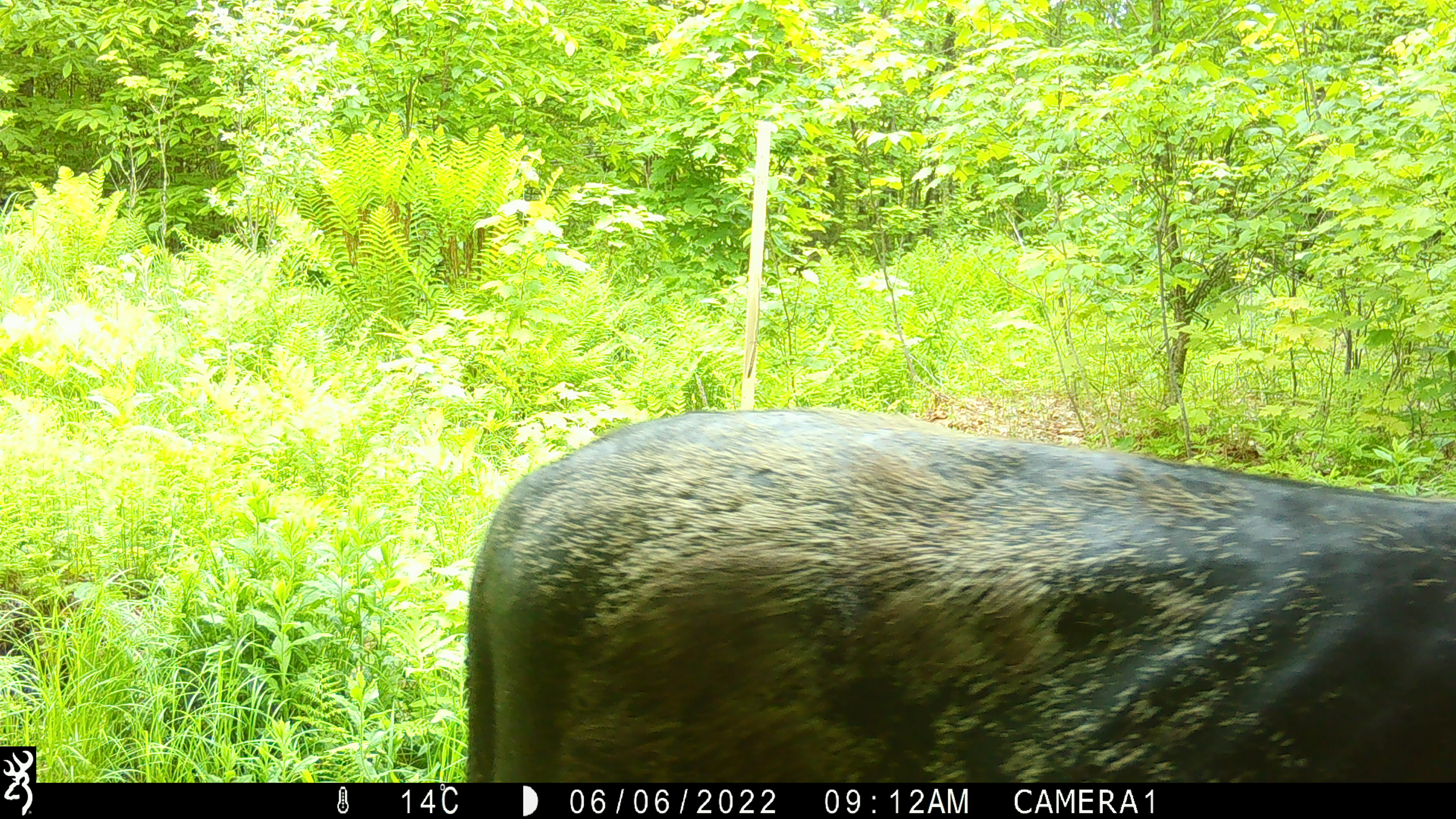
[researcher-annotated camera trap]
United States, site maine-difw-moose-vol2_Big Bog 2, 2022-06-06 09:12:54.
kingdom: Animalia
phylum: Chordata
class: Mammalia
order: Artiodactyla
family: Cervidae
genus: Alces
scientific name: Alces alces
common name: moose